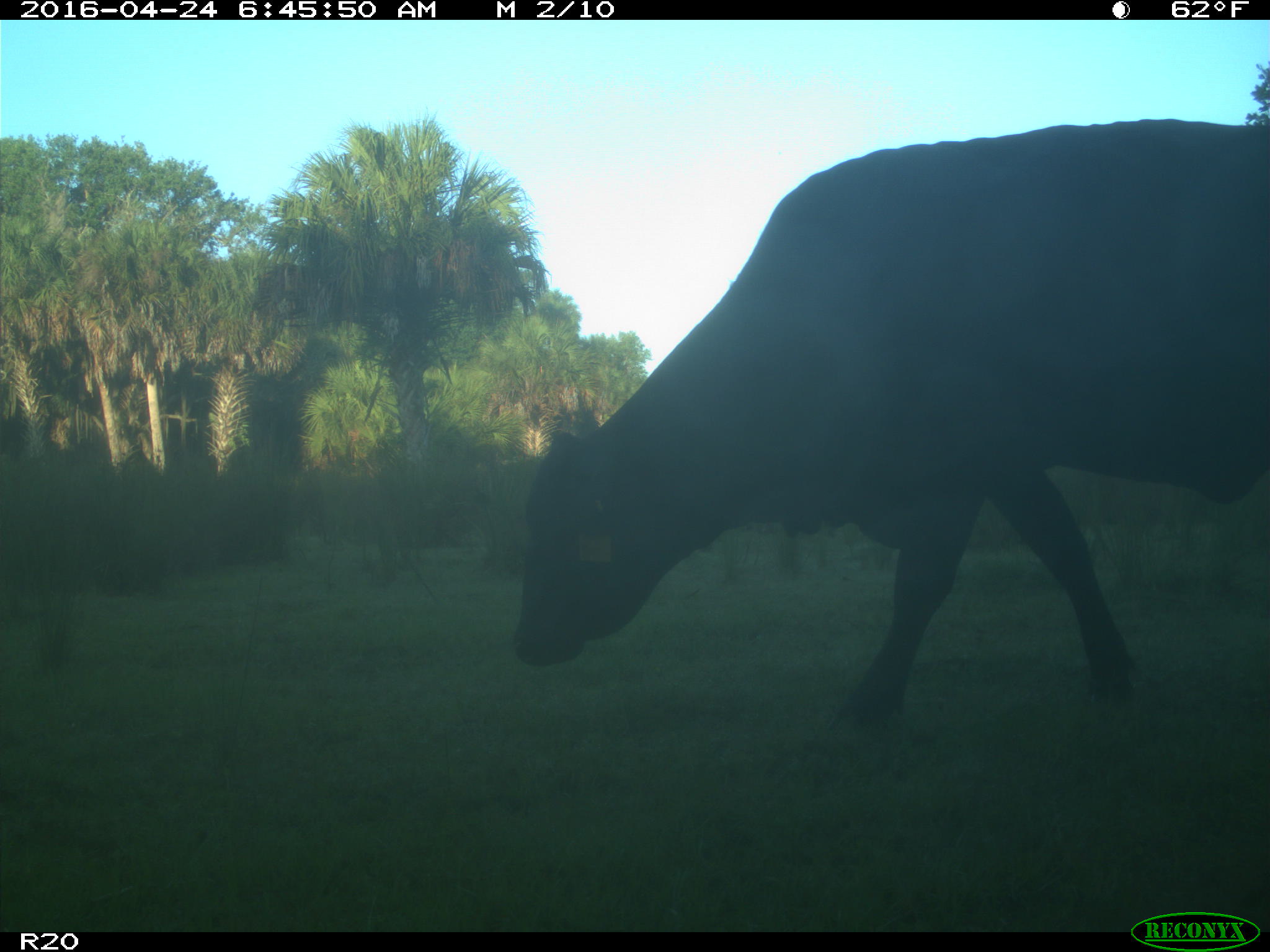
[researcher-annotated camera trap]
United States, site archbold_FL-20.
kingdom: Animalia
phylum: Chordata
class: Mammalia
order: Artiodactyla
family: Bovidae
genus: Bos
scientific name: Bos taurus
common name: domestic cow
Bos taurus (domestic cow).